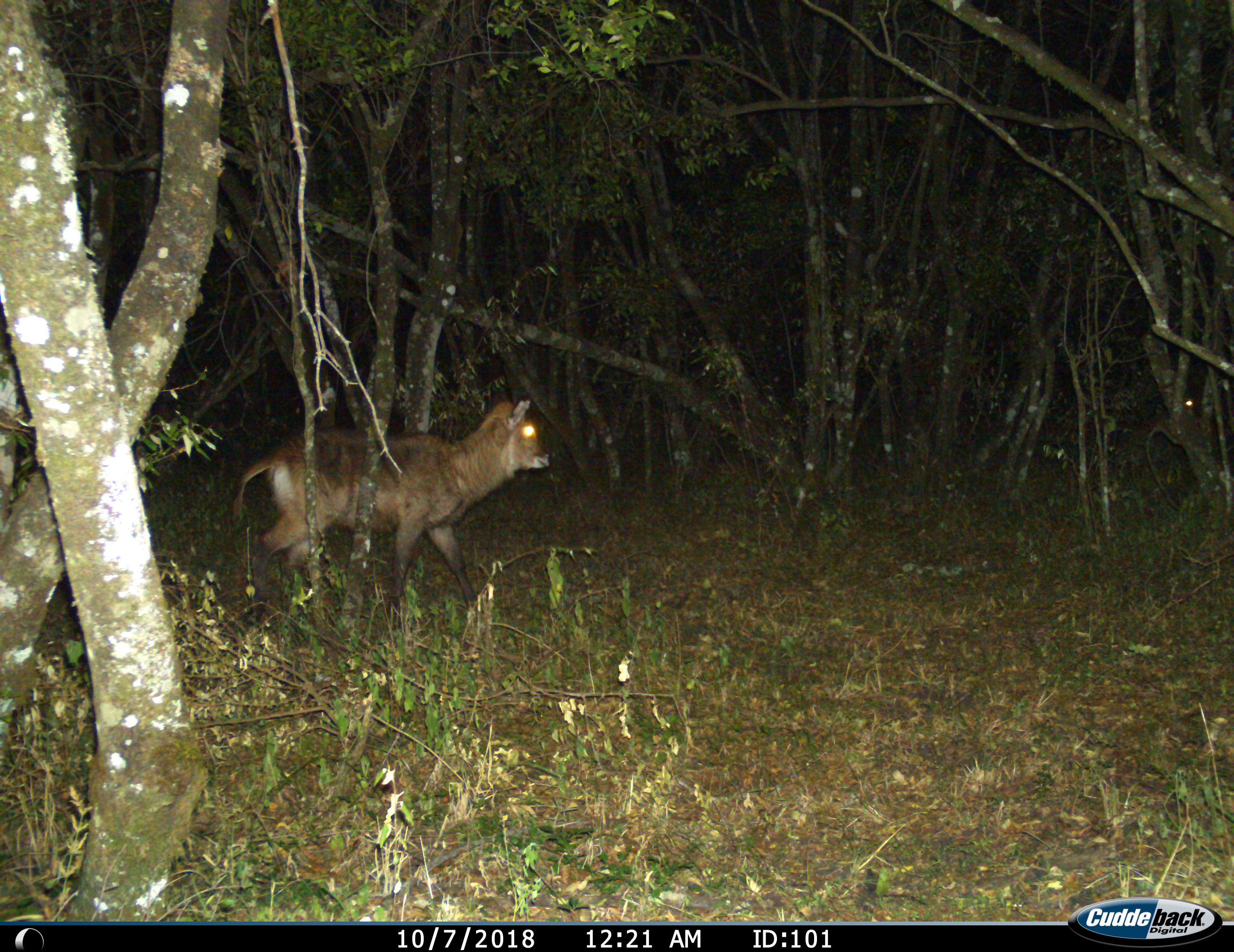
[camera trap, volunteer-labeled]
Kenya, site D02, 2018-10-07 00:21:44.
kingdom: Animalia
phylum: Chordata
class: Mammalia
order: Artiodactyla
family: Bovidae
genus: Kobus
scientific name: Kobus ellipsiprymnus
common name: waterbuck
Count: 1.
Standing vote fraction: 0%.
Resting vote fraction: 0%.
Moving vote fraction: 100%.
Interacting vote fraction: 0%.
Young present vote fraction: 0%.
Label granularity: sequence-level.